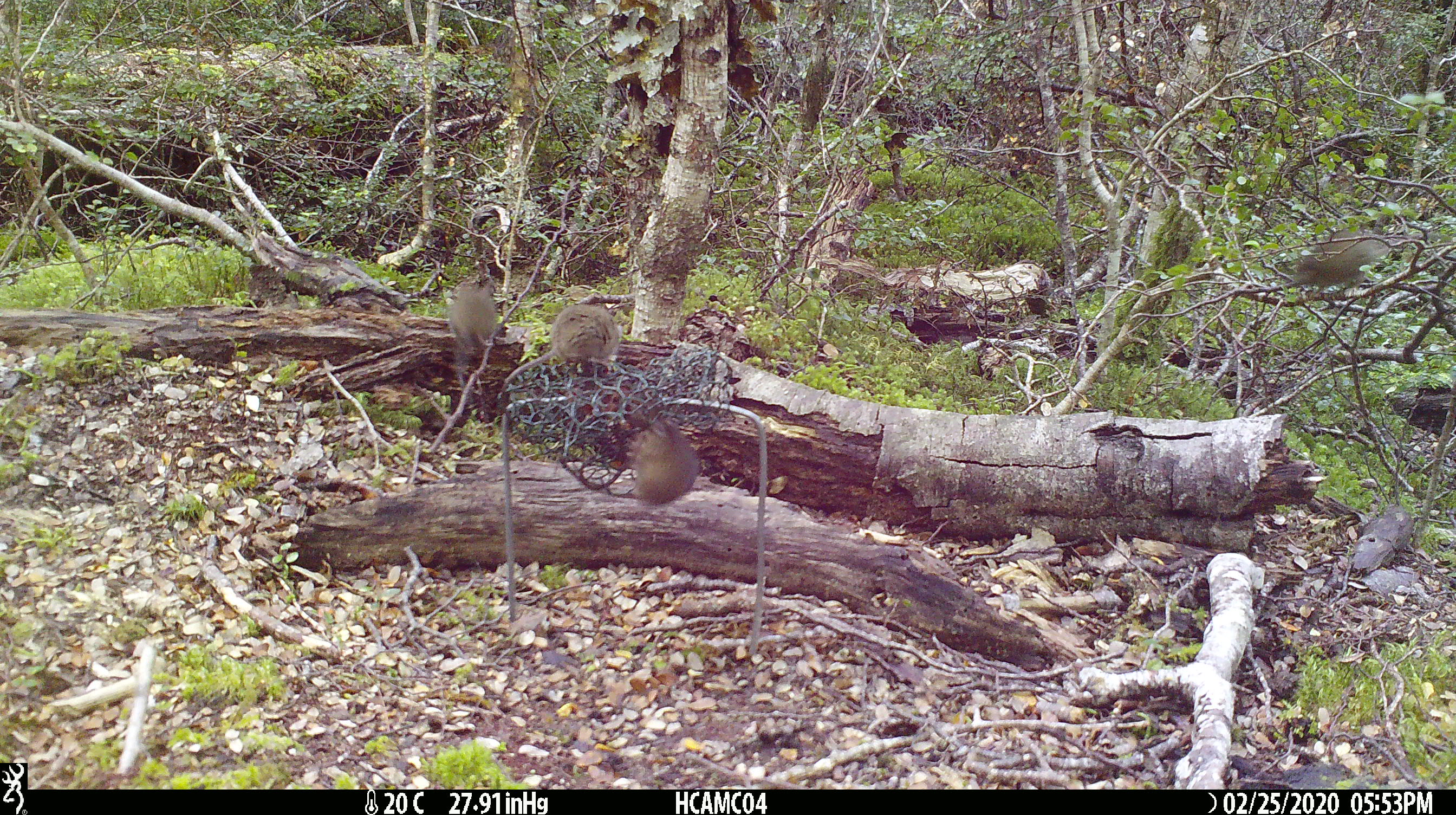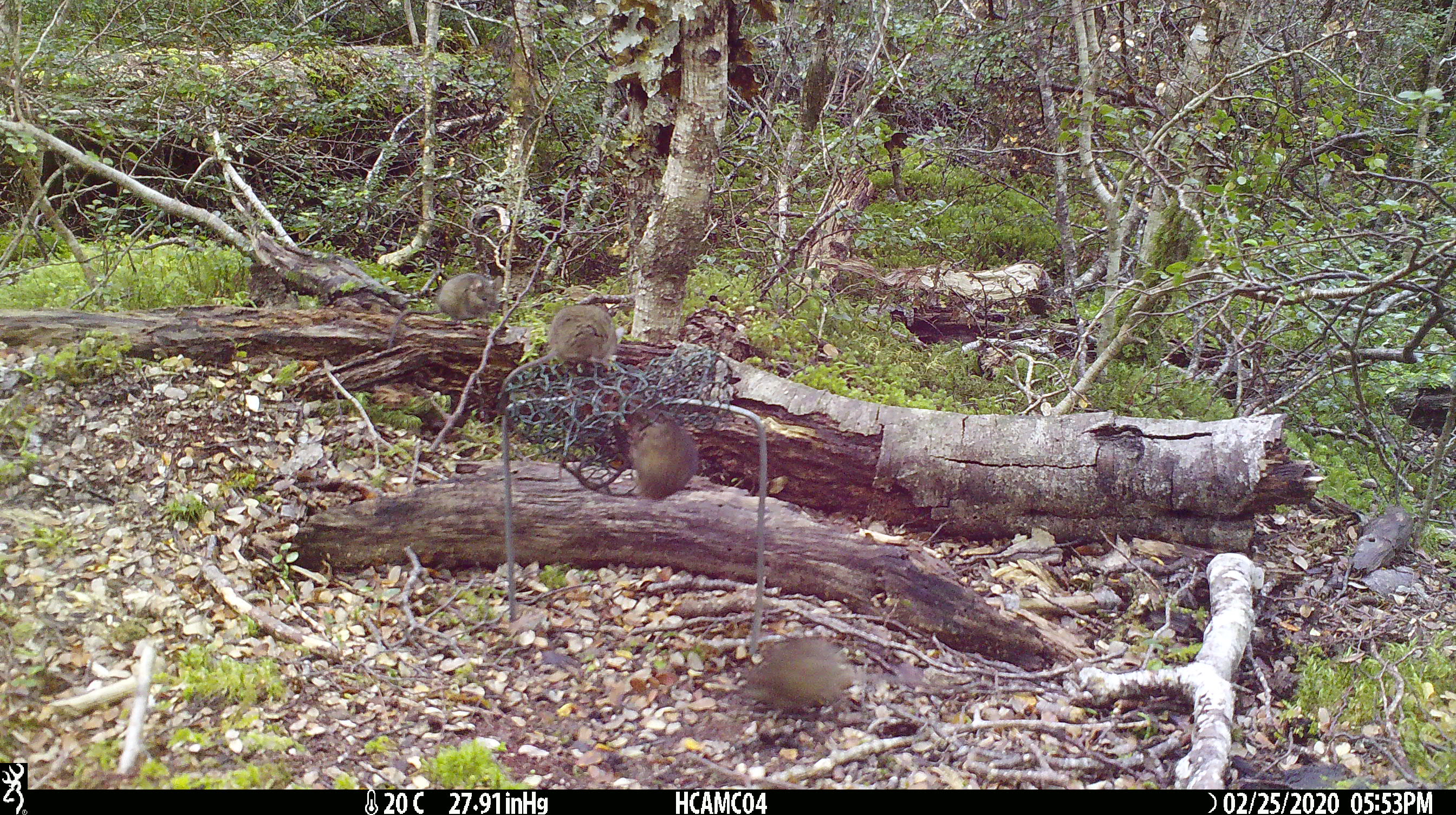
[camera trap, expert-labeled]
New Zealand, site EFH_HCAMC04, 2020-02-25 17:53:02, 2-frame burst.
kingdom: Animalia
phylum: Chordata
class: Mammalia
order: Rodentia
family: Muridae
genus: Mus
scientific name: Mus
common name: mouse